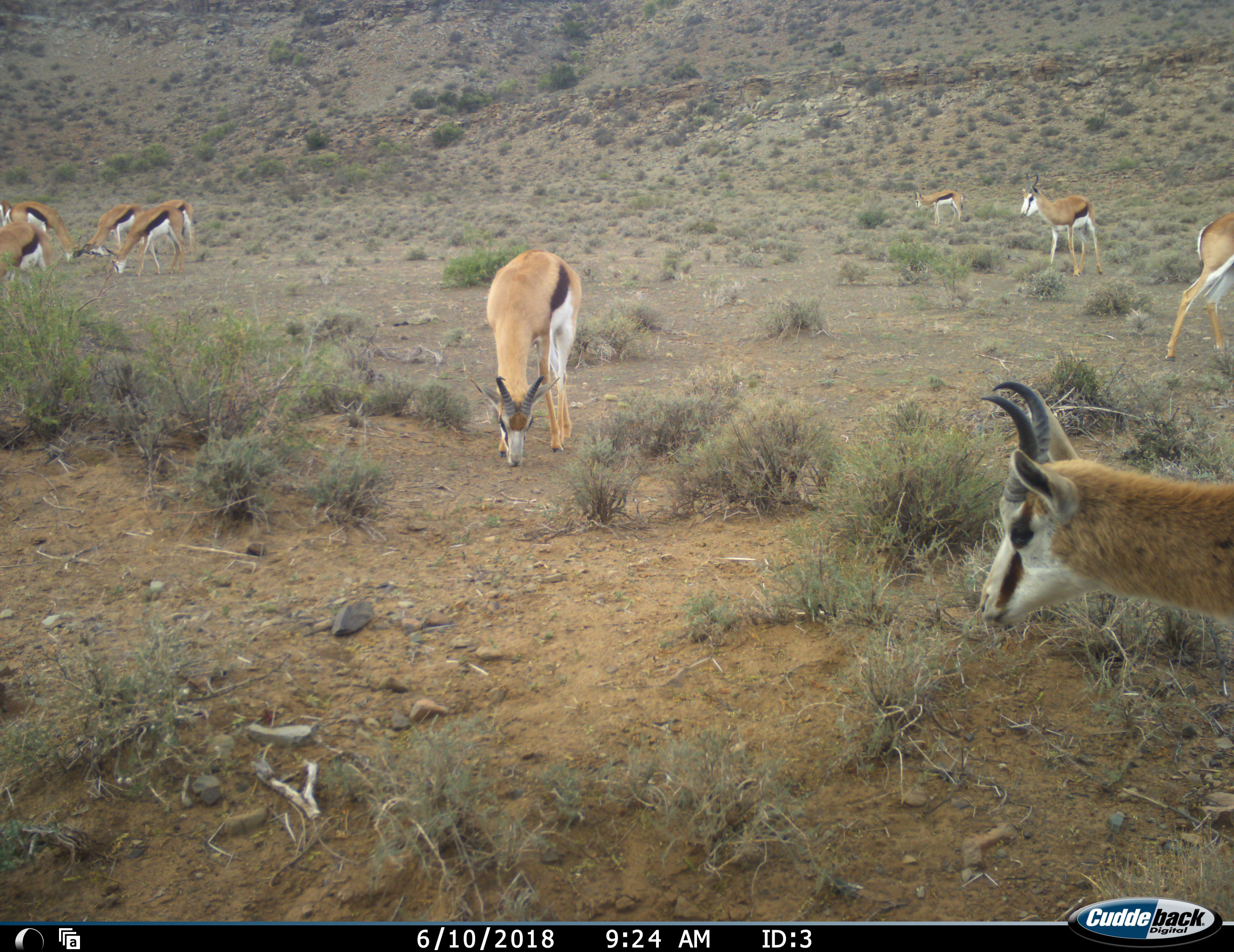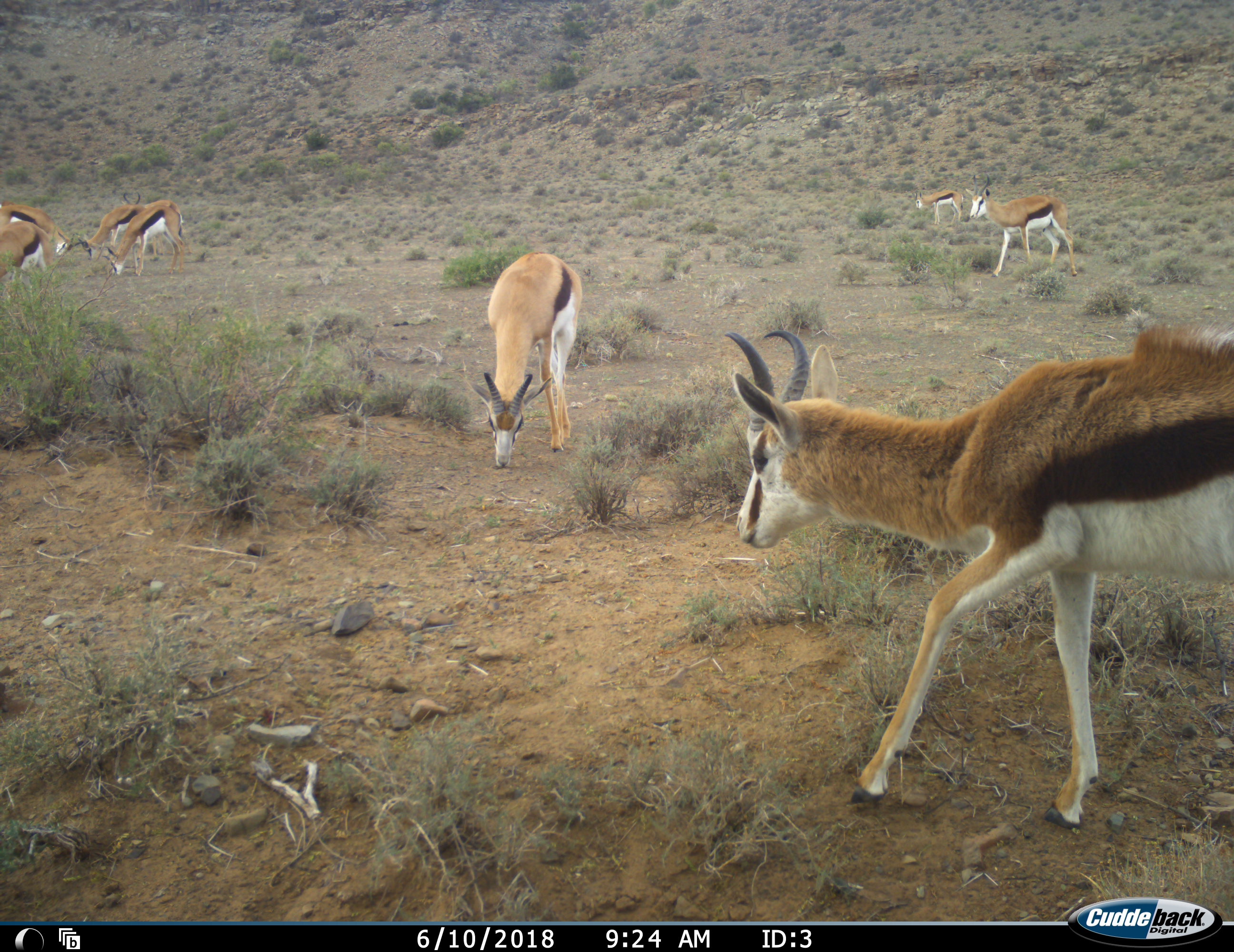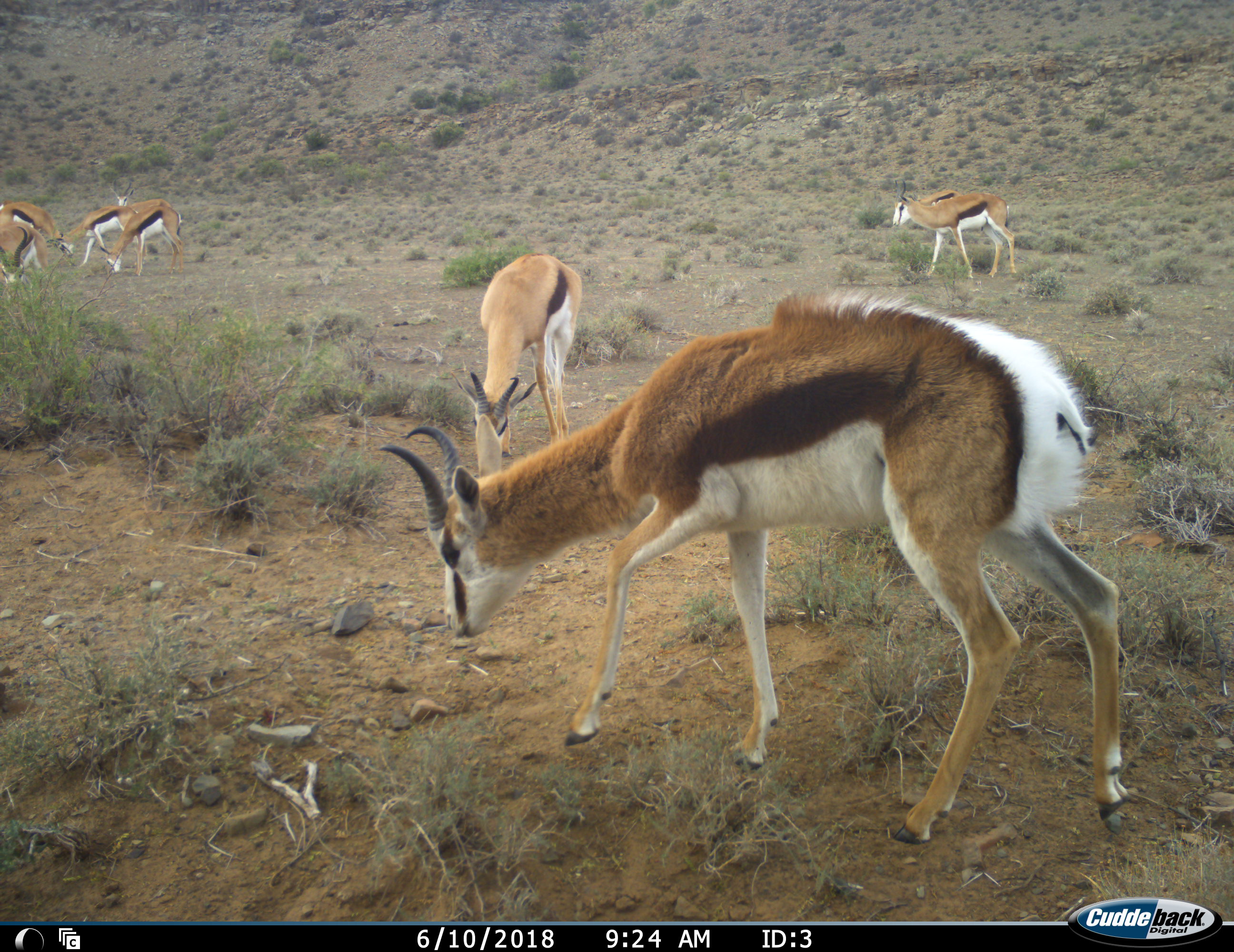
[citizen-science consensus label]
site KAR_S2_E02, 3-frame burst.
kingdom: Animalia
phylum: Chordata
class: Mammalia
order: Artiodactyla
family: Bovidae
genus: Antidorcas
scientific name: Antidorcas marsupialis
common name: springbok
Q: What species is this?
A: Springbok (Antidorcas marsupialis).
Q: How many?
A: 10.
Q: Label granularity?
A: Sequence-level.